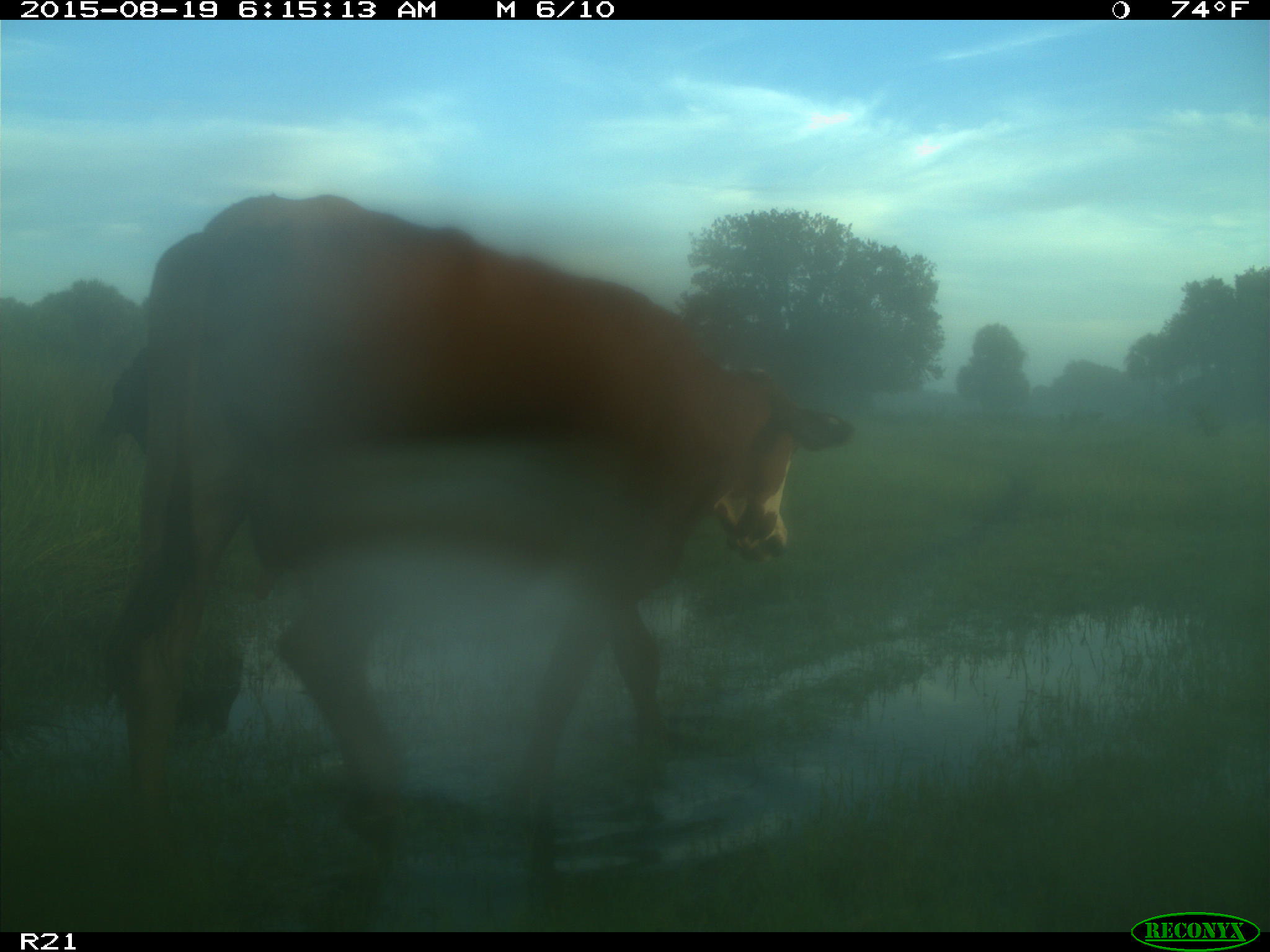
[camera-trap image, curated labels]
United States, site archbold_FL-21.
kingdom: Animalia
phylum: Chordata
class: Mammalia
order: Artiodactyla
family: Bovidae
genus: Bos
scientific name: Bos taurus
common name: domestic cow